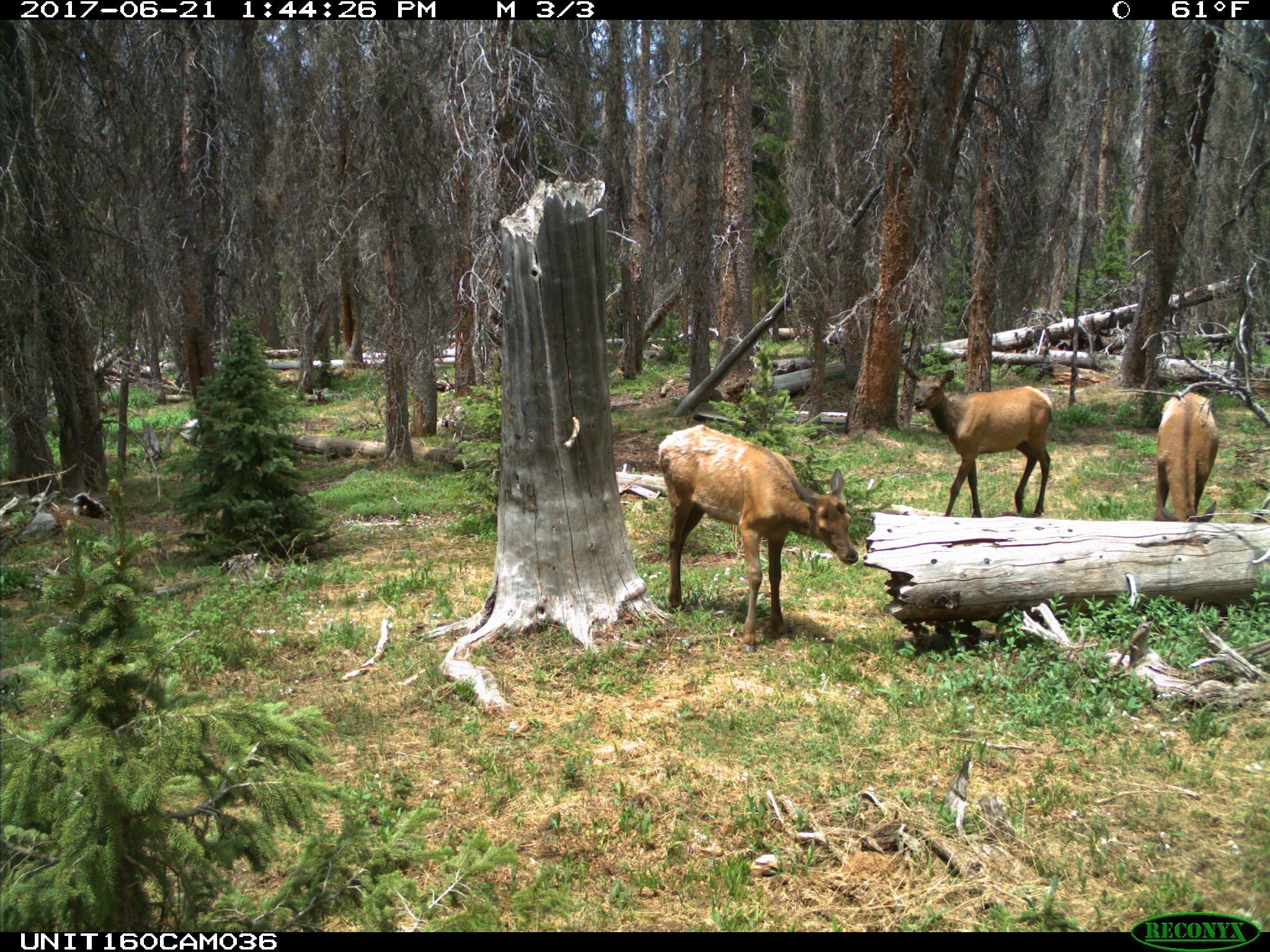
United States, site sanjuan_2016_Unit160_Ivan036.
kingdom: Animalia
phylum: Chordata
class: Mammalia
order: Artiodactyla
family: Cervidae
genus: Cervus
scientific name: Cervus elaphus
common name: red deer